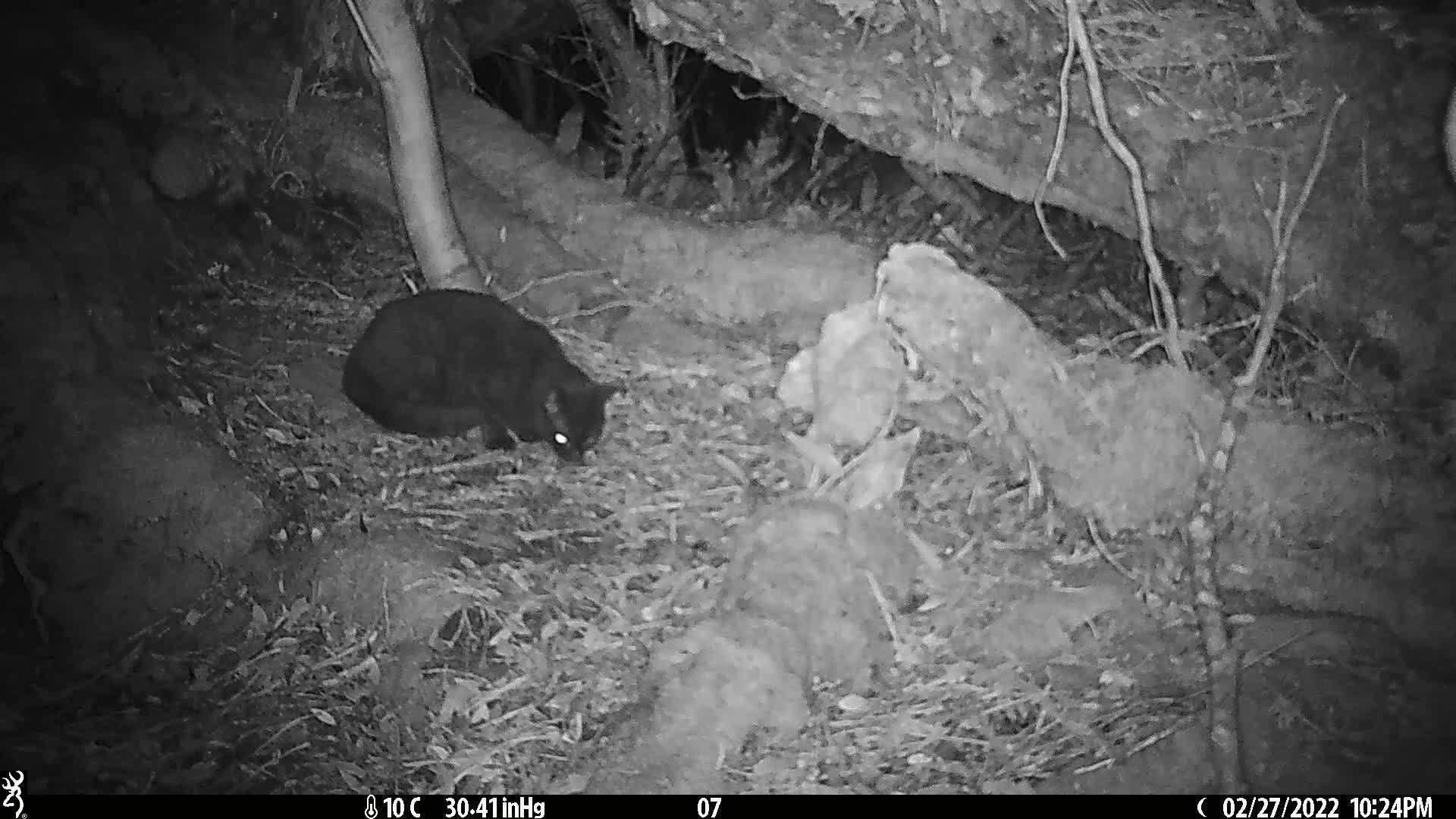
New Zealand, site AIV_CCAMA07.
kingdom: Animalia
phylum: Chordata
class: Mammalia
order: Carnivora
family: Felidae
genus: Felis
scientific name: Felis catus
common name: domestic cat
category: cat